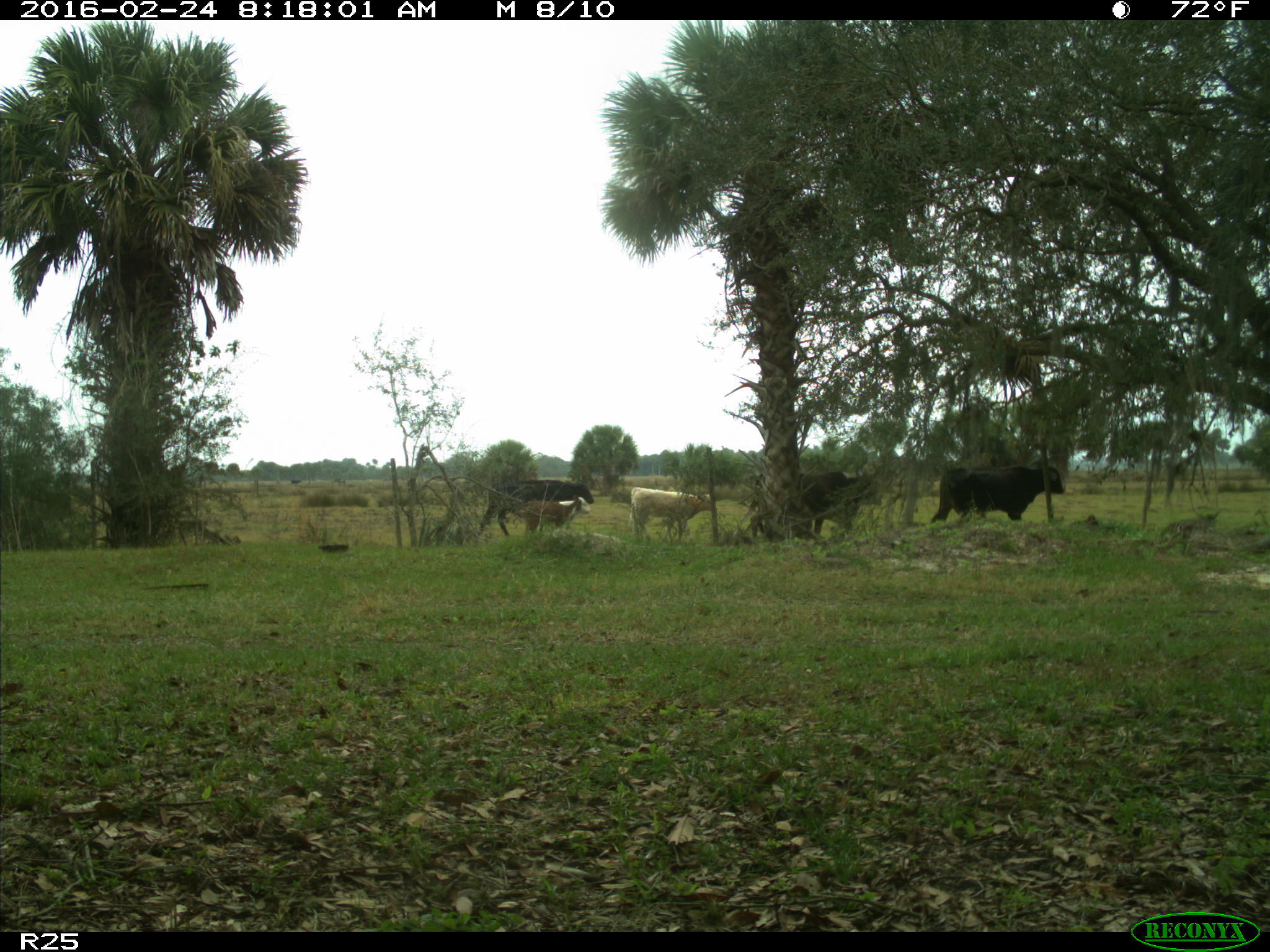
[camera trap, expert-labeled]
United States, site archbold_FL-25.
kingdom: Animalia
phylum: Chordata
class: Mammalia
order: Artiodactyla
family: Bovidae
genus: Bos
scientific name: Bos taurus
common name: domestic cow